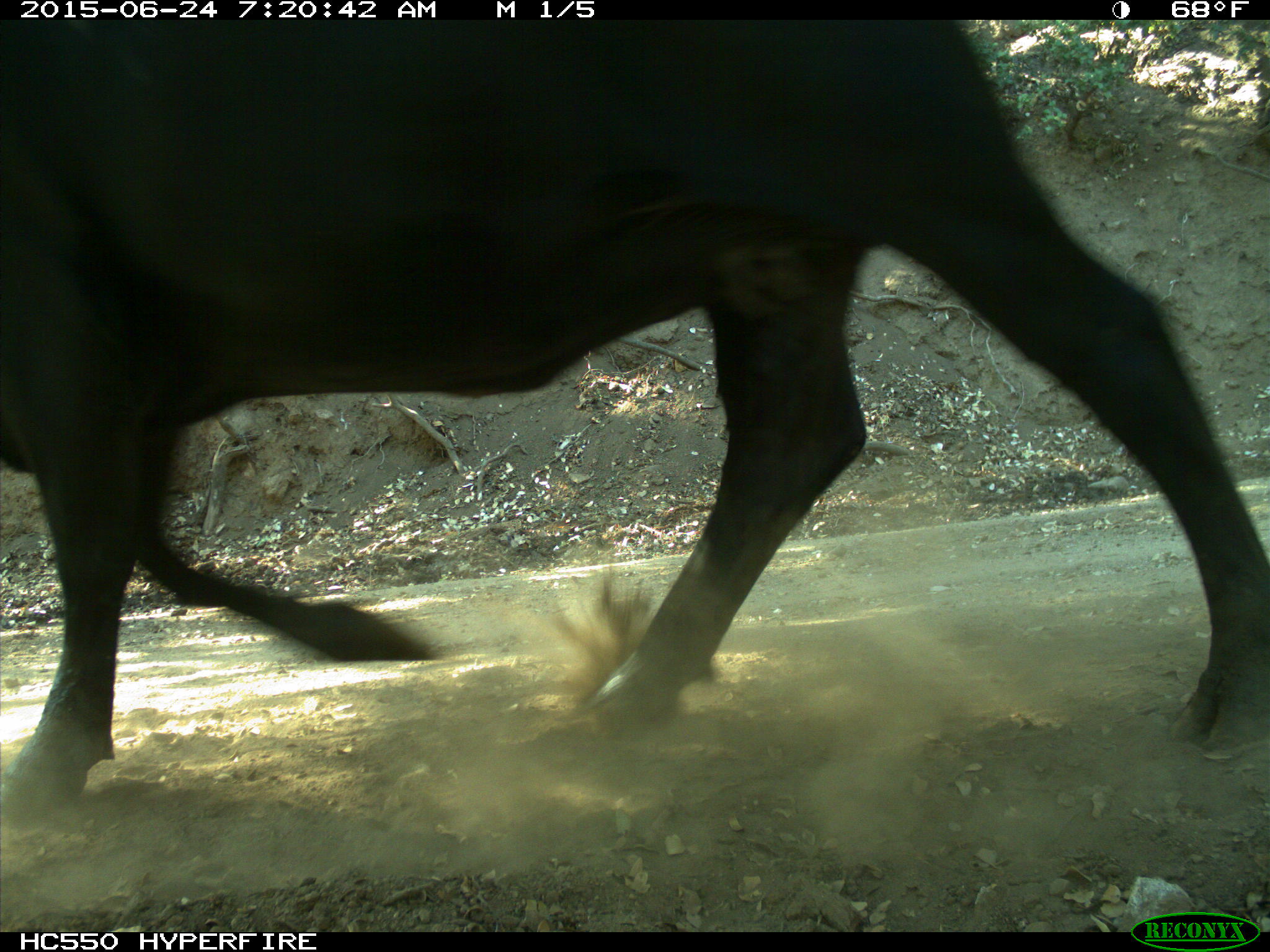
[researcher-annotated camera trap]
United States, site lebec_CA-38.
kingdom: Animalia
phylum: Chordata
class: Mammalia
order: Artiodactyla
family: Bovidae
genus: Bos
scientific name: Bos taurus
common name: domestic cow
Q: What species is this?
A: Bos taurus (domestic cow).